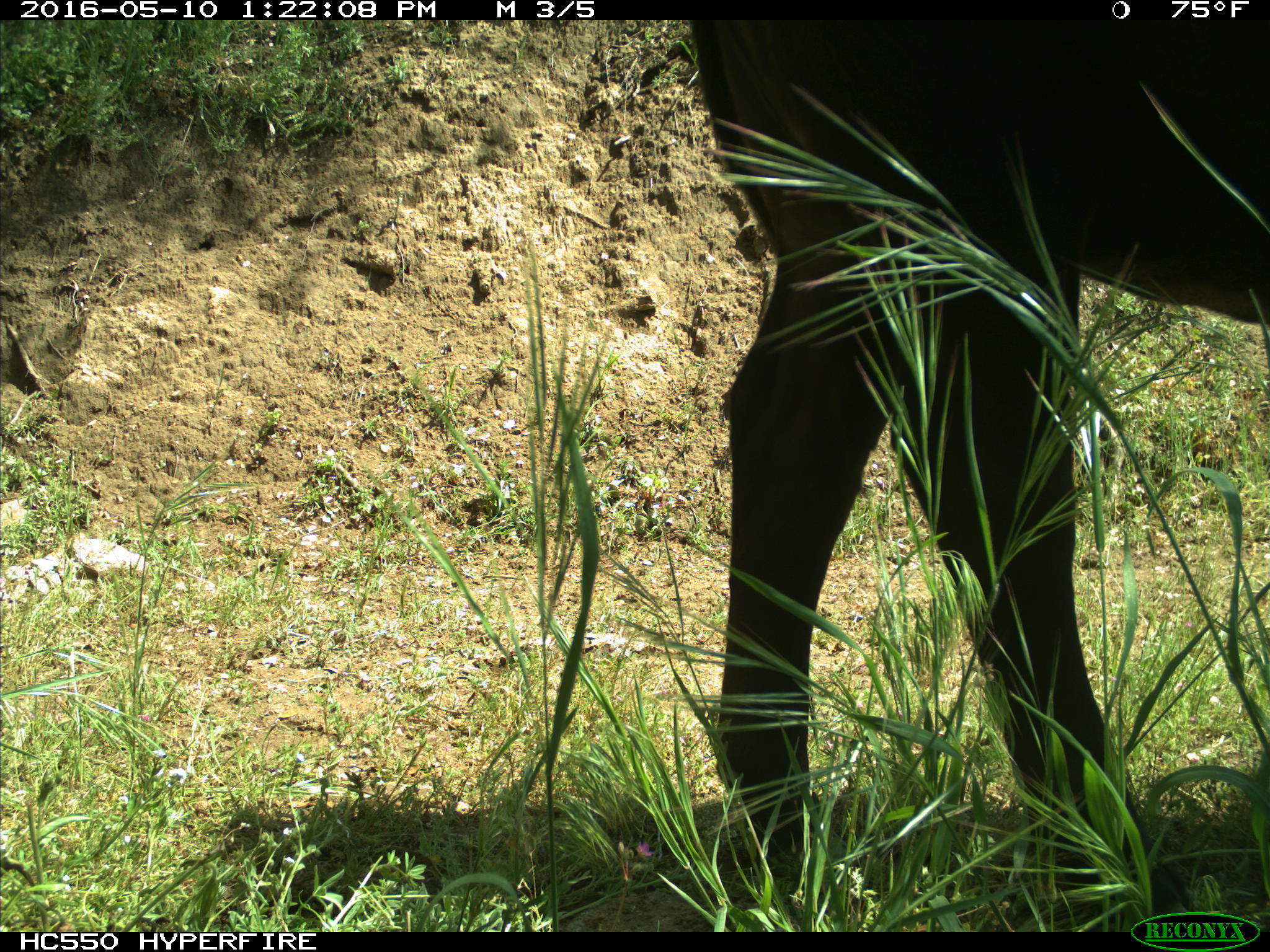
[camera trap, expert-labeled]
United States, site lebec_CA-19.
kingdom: Animalia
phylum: Chordata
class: Mammalia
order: Artiodactyla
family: Bovidae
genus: Bos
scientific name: Bos taurus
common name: domestic cow